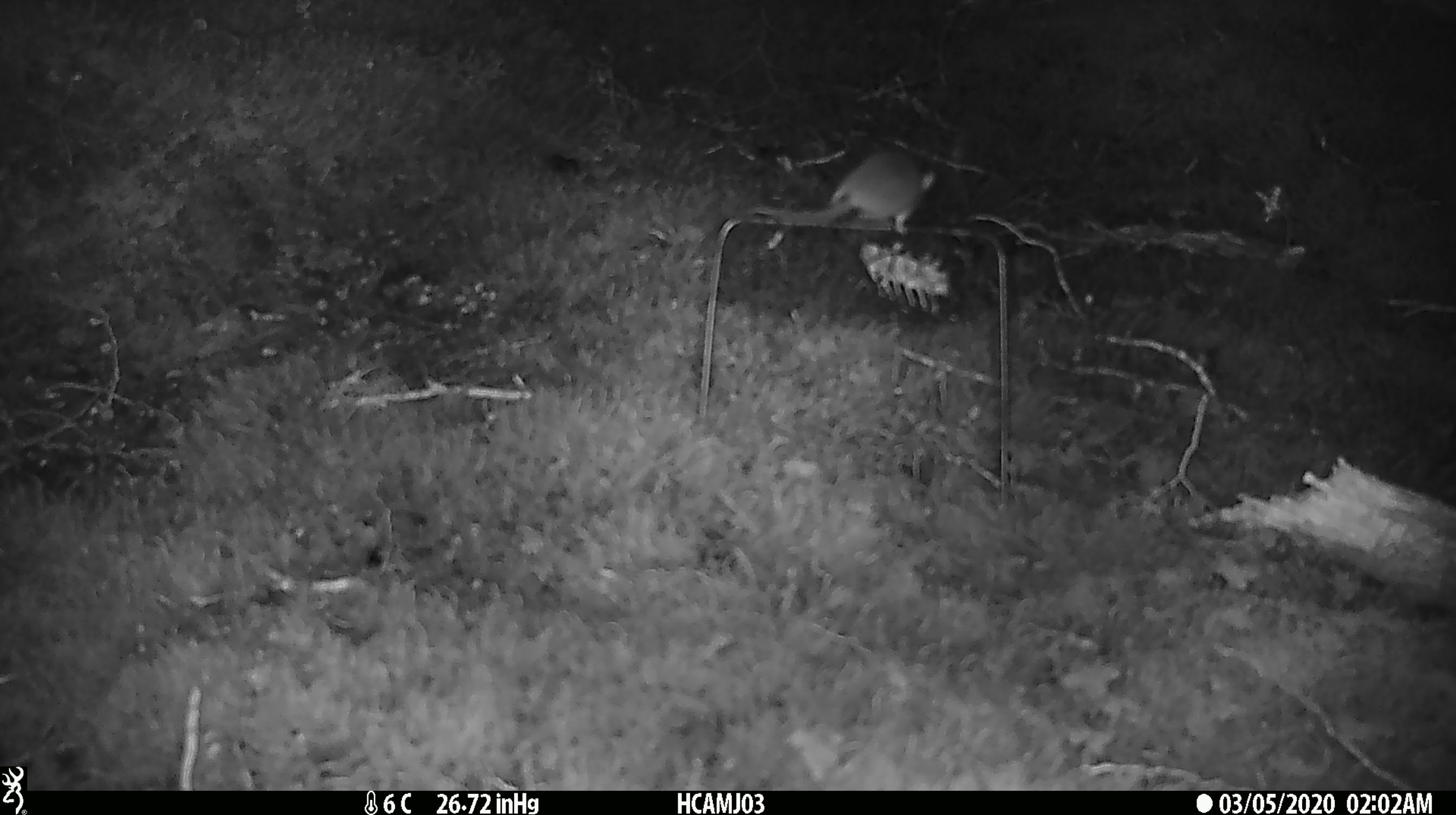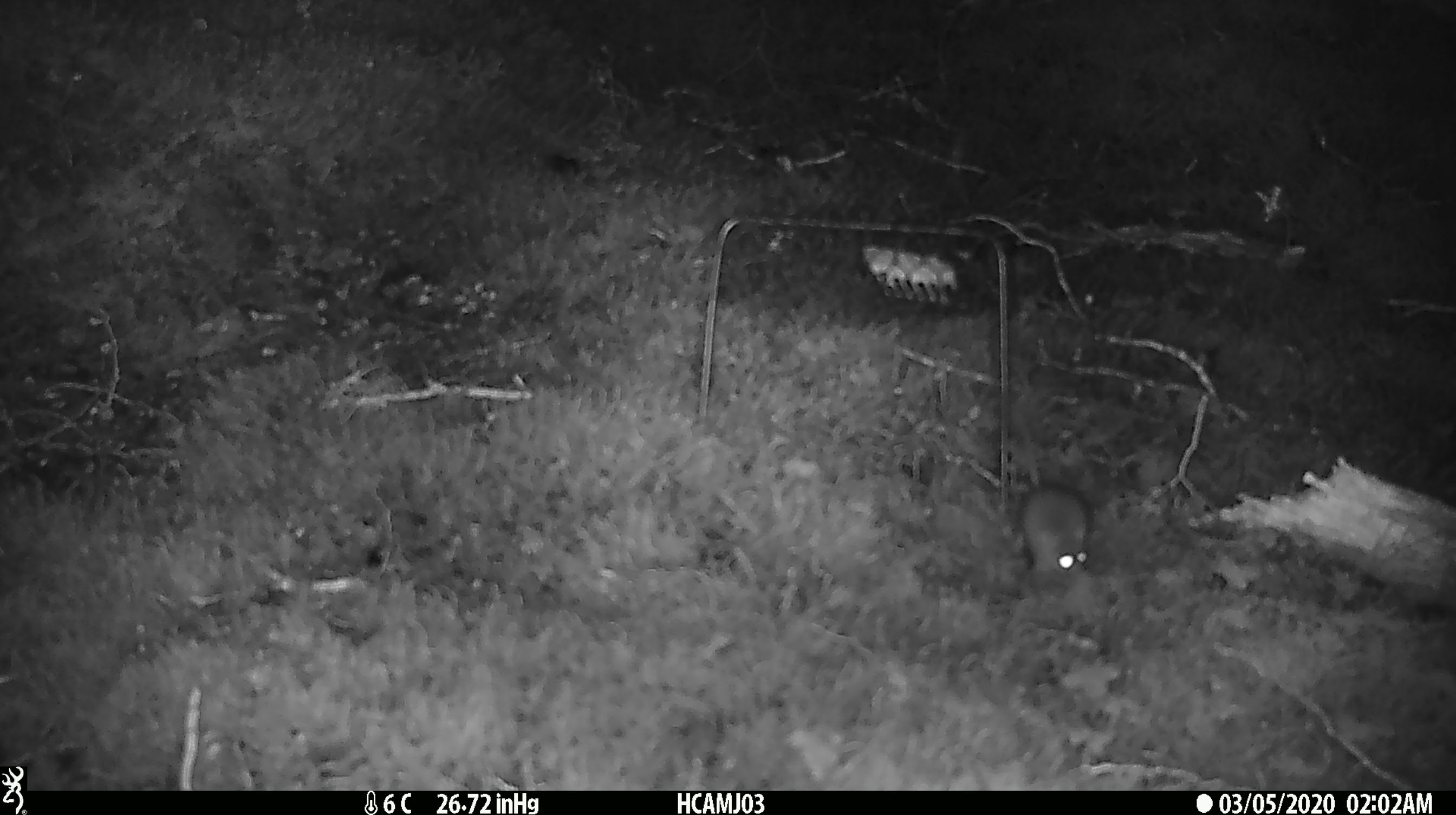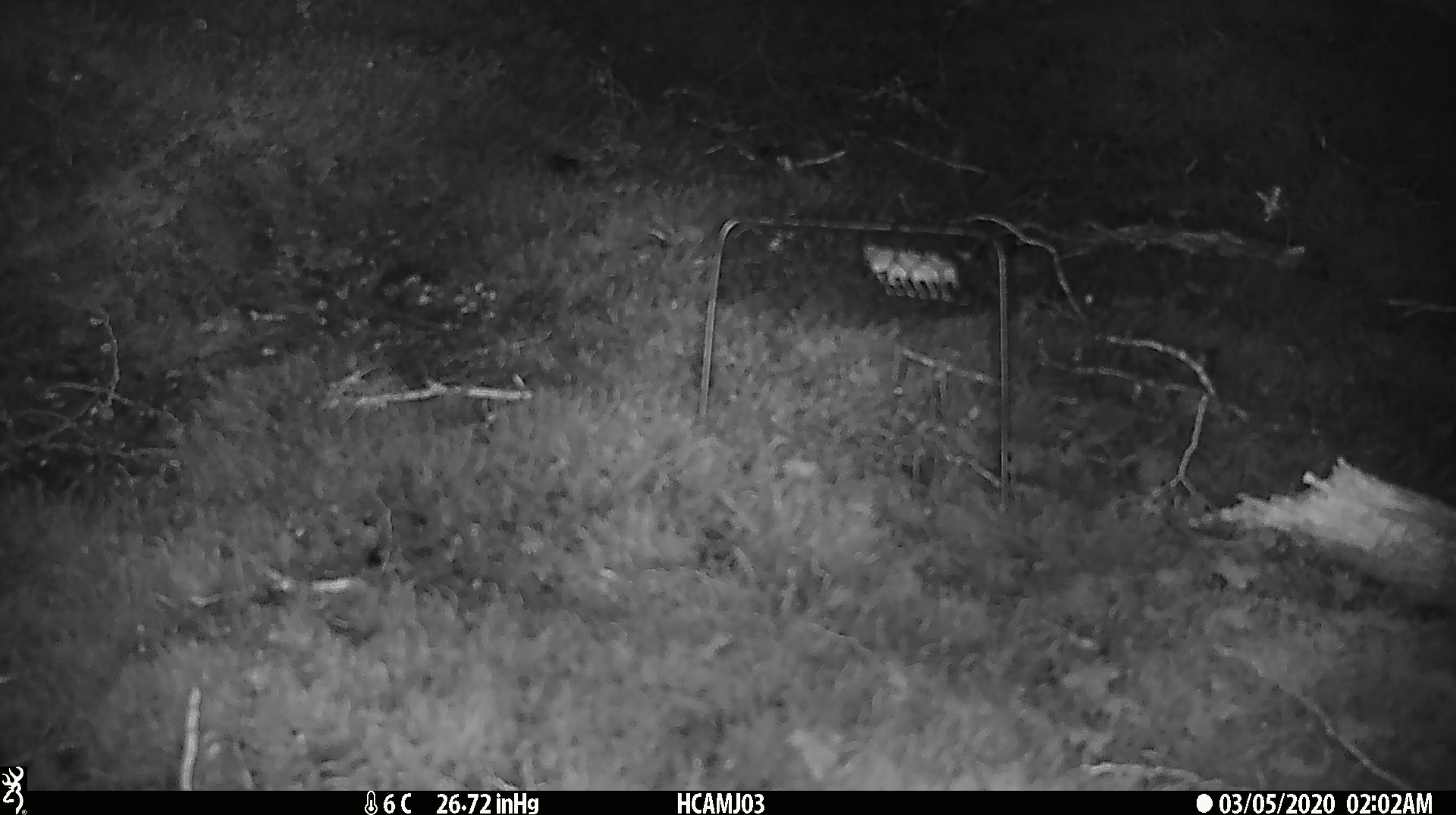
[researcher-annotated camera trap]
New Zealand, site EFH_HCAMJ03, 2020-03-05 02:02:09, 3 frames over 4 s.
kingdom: Animalia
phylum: Chordata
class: Mammalia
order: Rodentia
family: Muridae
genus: Mus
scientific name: Mus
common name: mouse